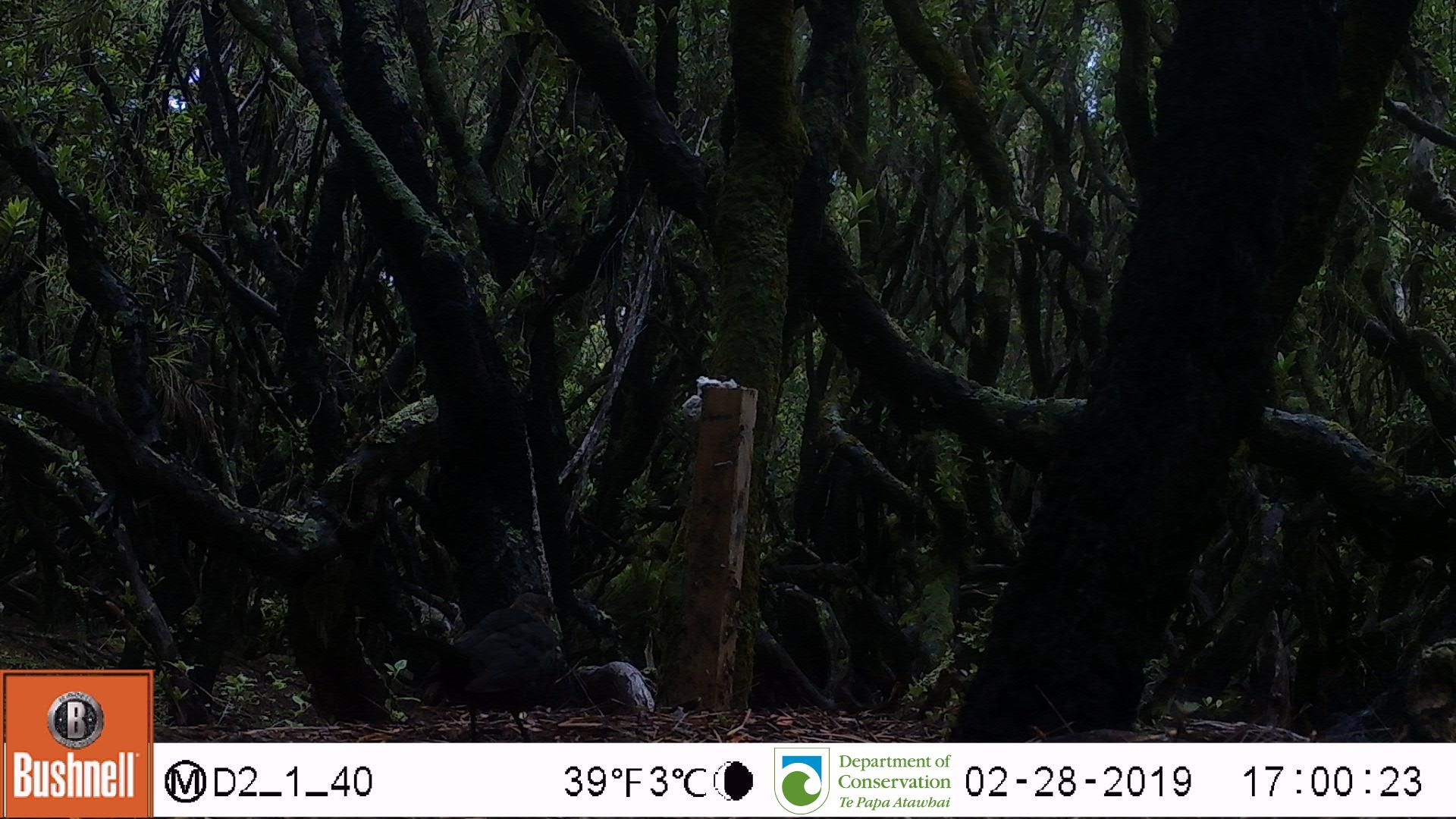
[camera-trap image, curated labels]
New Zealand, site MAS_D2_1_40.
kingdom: Animalia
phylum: Chordata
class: Aves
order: Passeriformes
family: Turdidae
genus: Turdus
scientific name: Turdus merula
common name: eurasian blackbird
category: blackbird